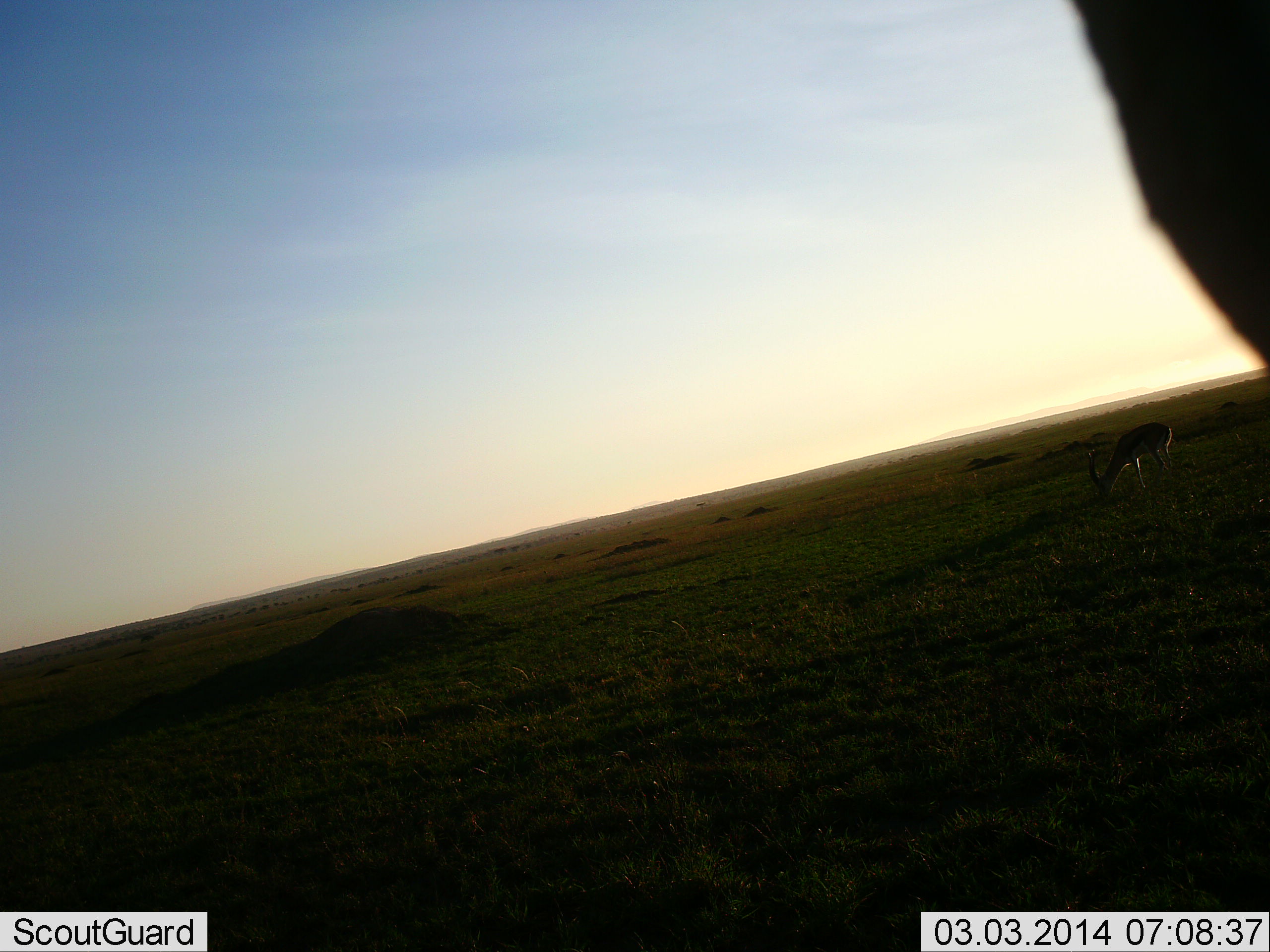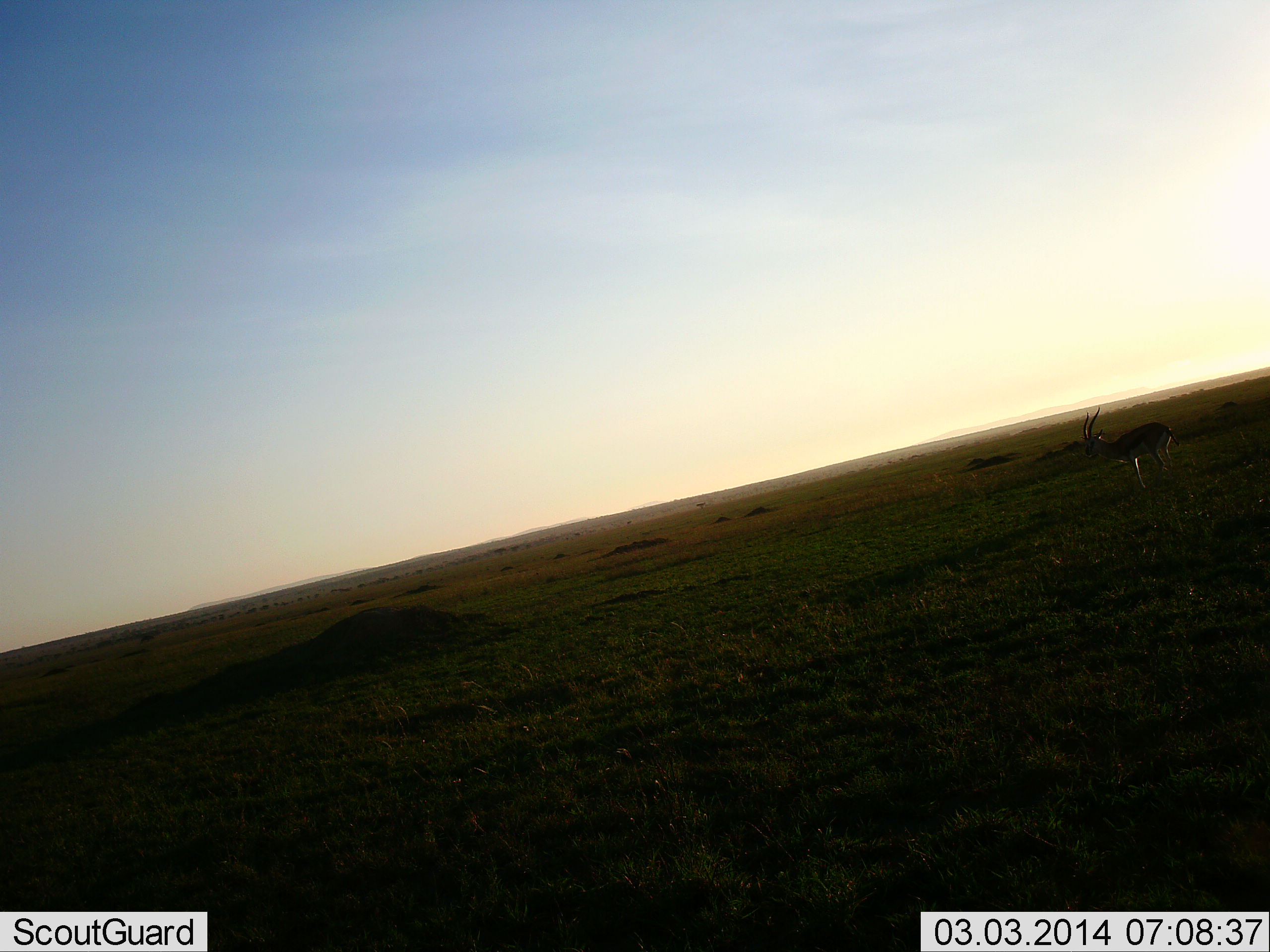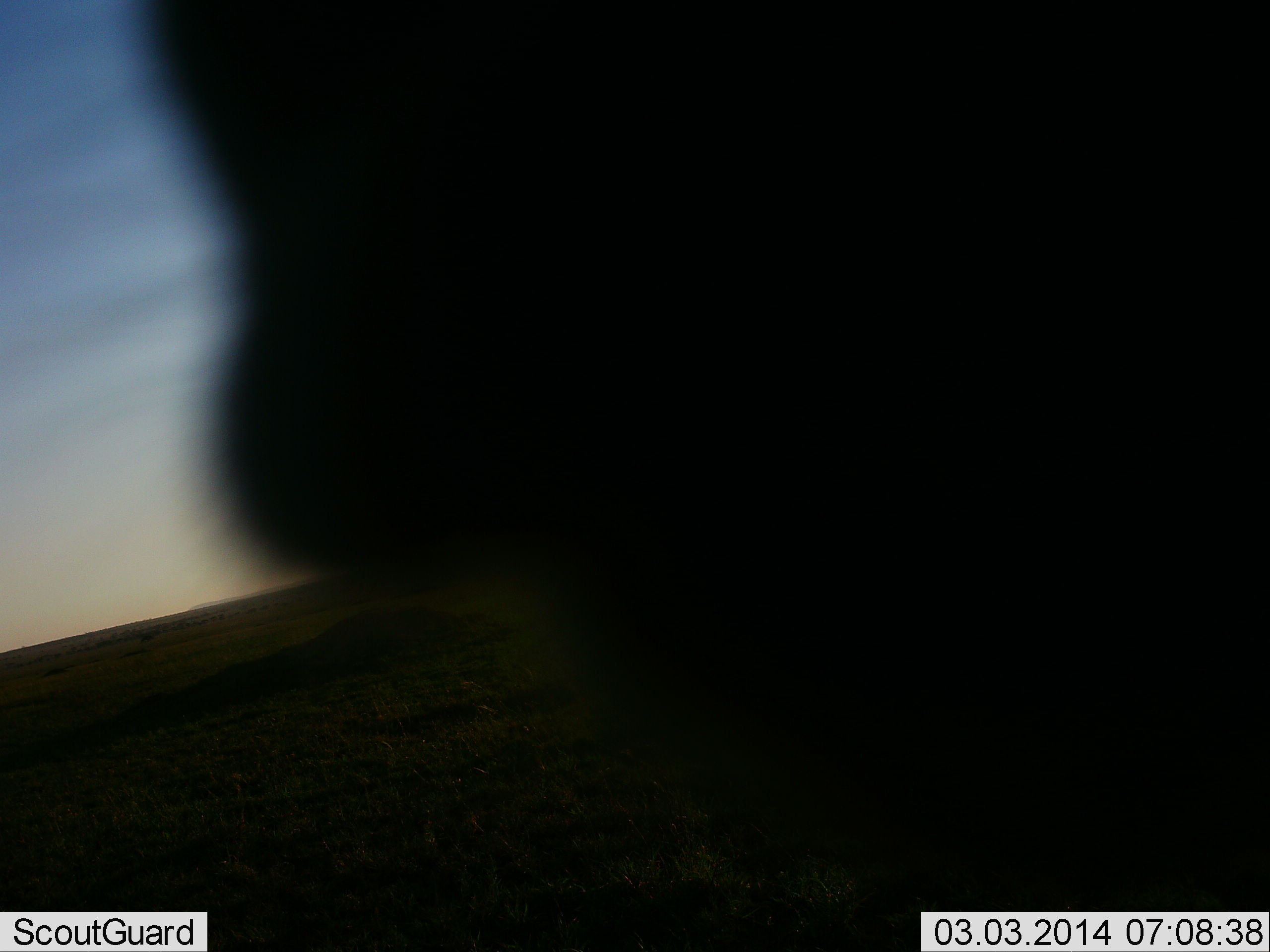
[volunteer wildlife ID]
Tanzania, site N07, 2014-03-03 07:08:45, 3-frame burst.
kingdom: Animalia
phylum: Chordata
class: Mammalia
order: Artiodactyla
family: Bovidae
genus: Eudorcas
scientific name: Eudorcas thomsonii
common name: thomson's gazelle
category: gazellethomsons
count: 2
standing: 80%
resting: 0%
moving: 20%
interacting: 0%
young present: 0%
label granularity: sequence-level